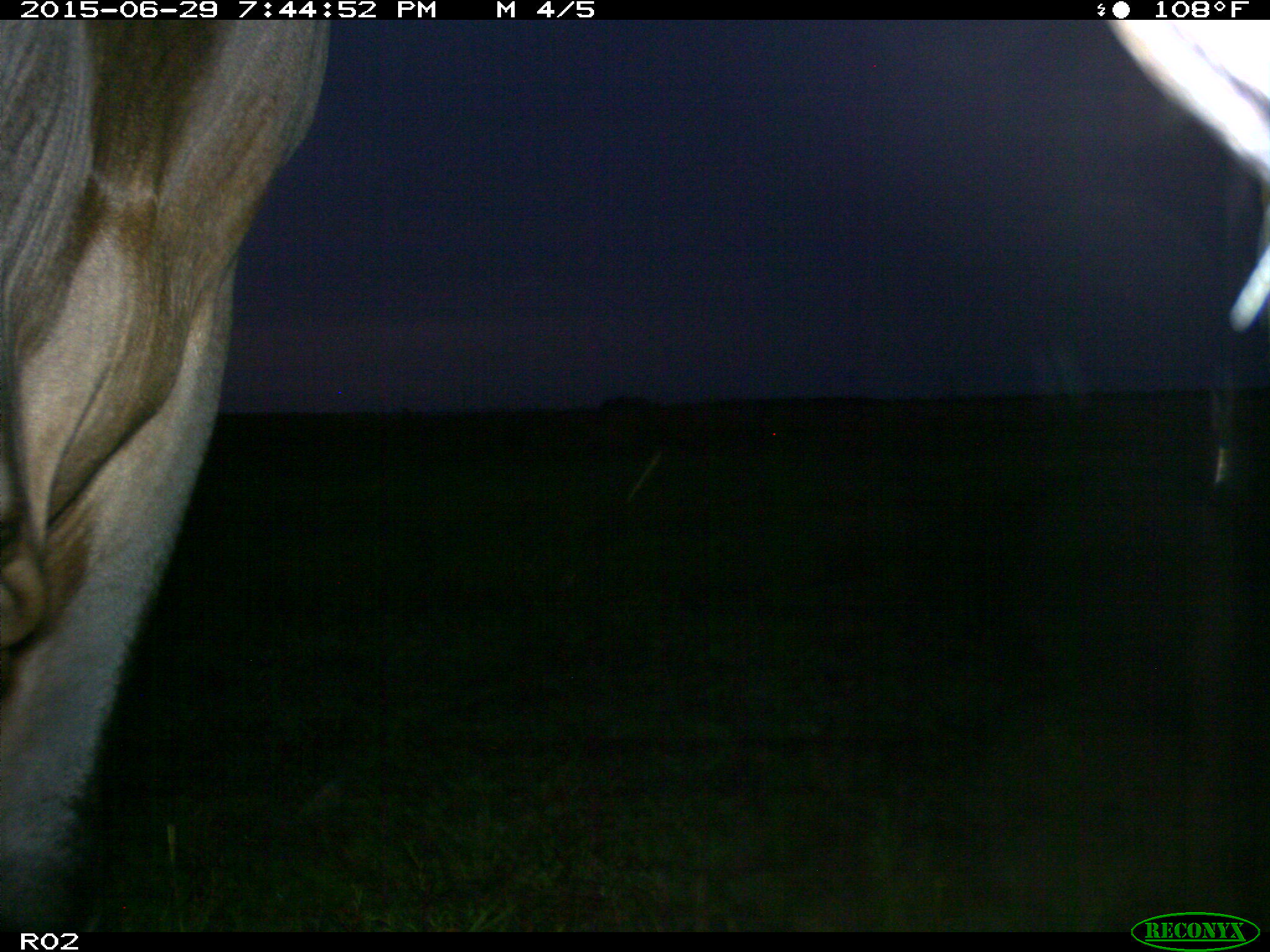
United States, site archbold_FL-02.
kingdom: Animalia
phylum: Chordata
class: Mammalia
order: Artiodactyla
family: Bovidae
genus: Bos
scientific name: Bos taurus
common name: domestic cow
Bos taurus (domestic cow).